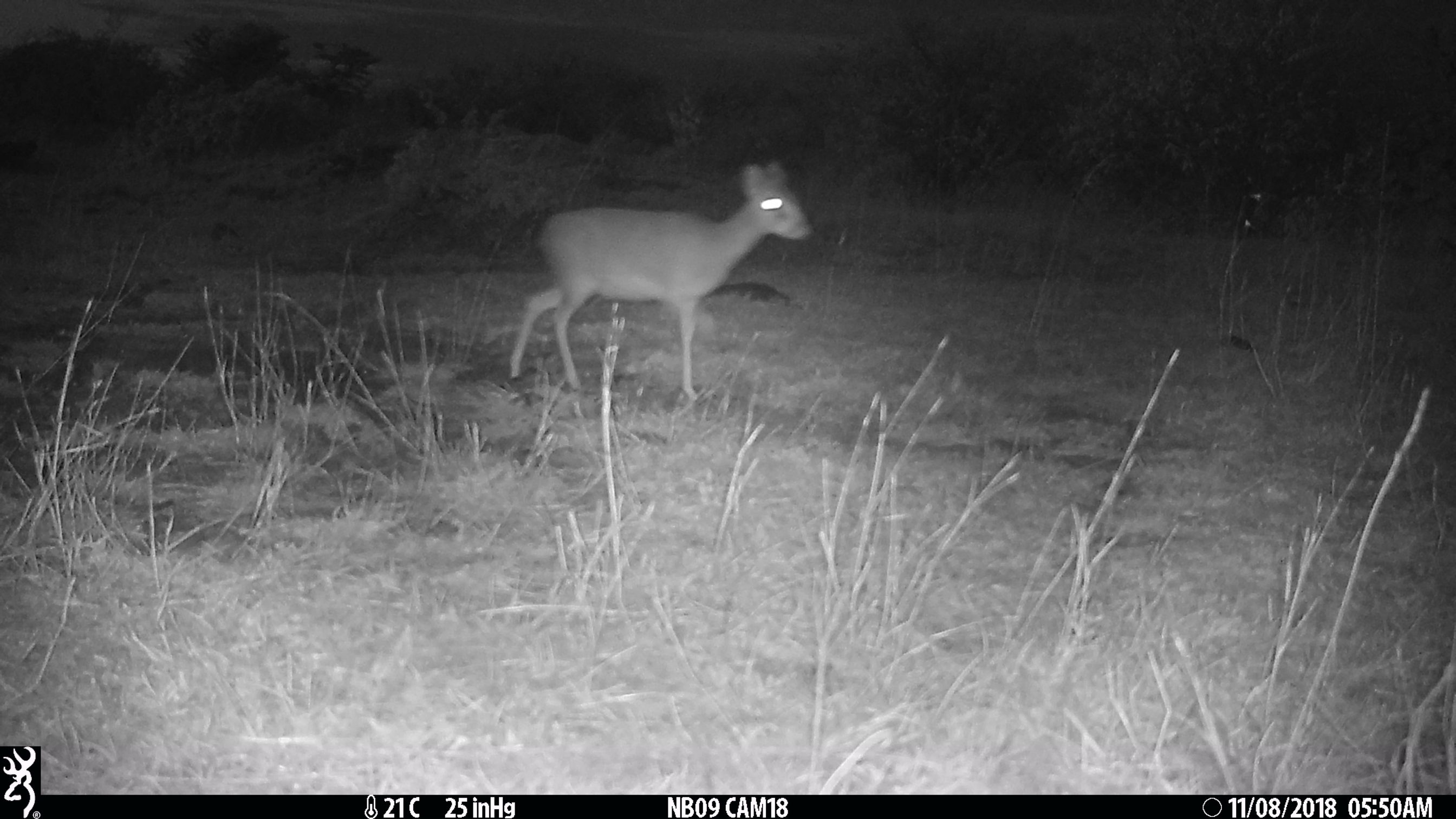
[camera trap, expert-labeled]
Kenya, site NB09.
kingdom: Animalia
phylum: Chordata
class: Mammalia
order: Artiodactyla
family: Bovidae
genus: Madoqua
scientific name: Madoqua kirkii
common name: kirk's dik-dik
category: dikdik